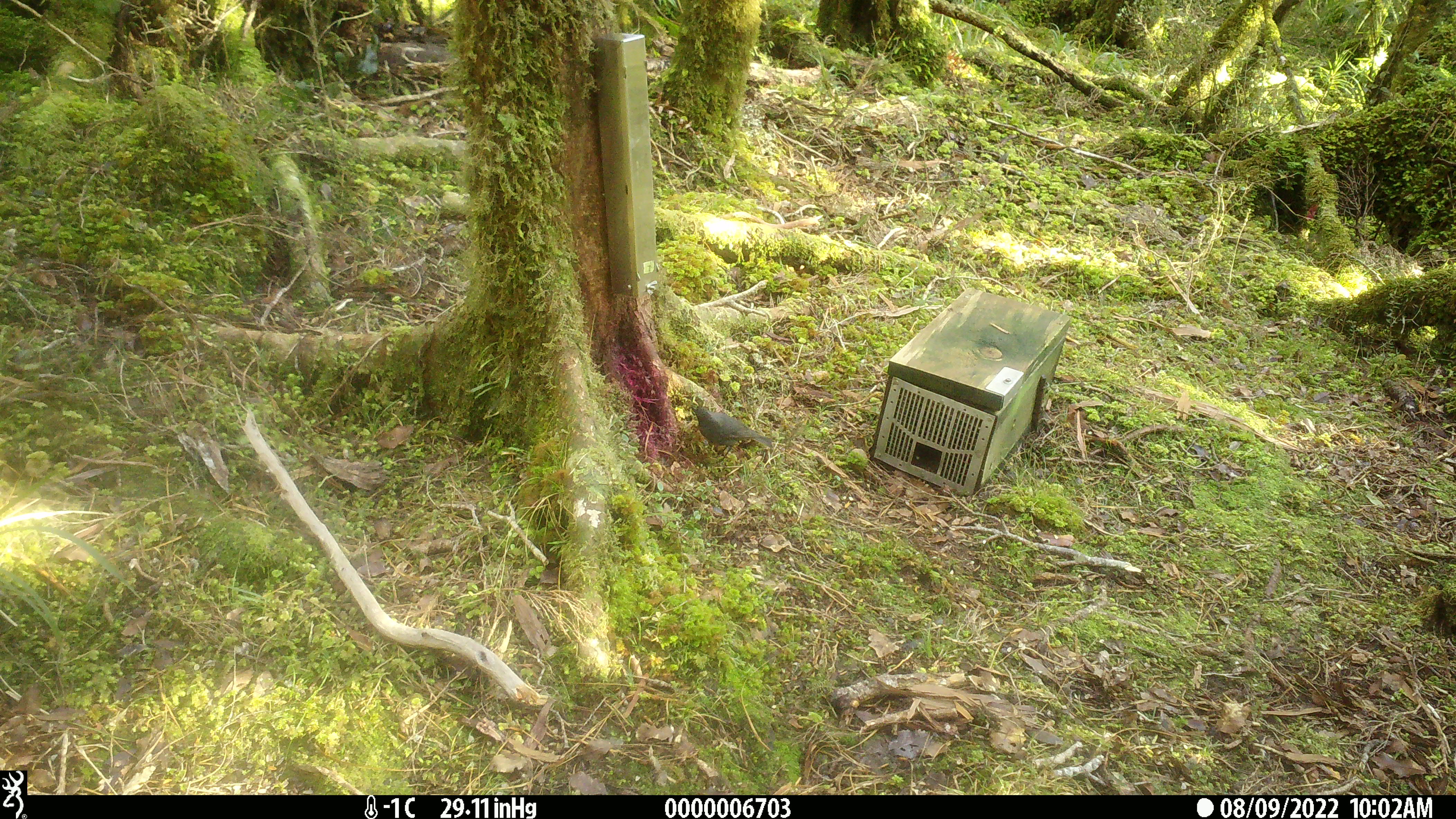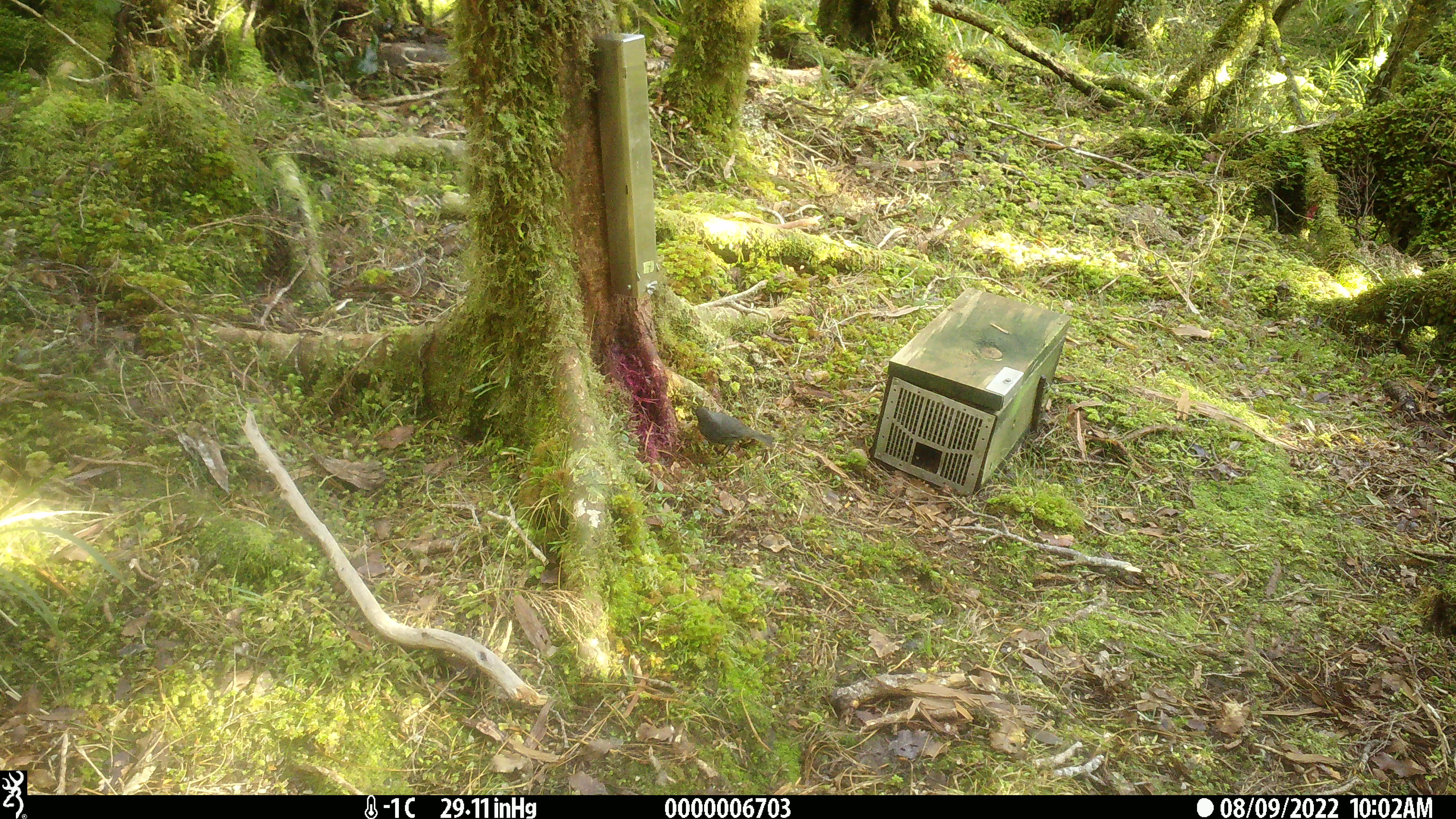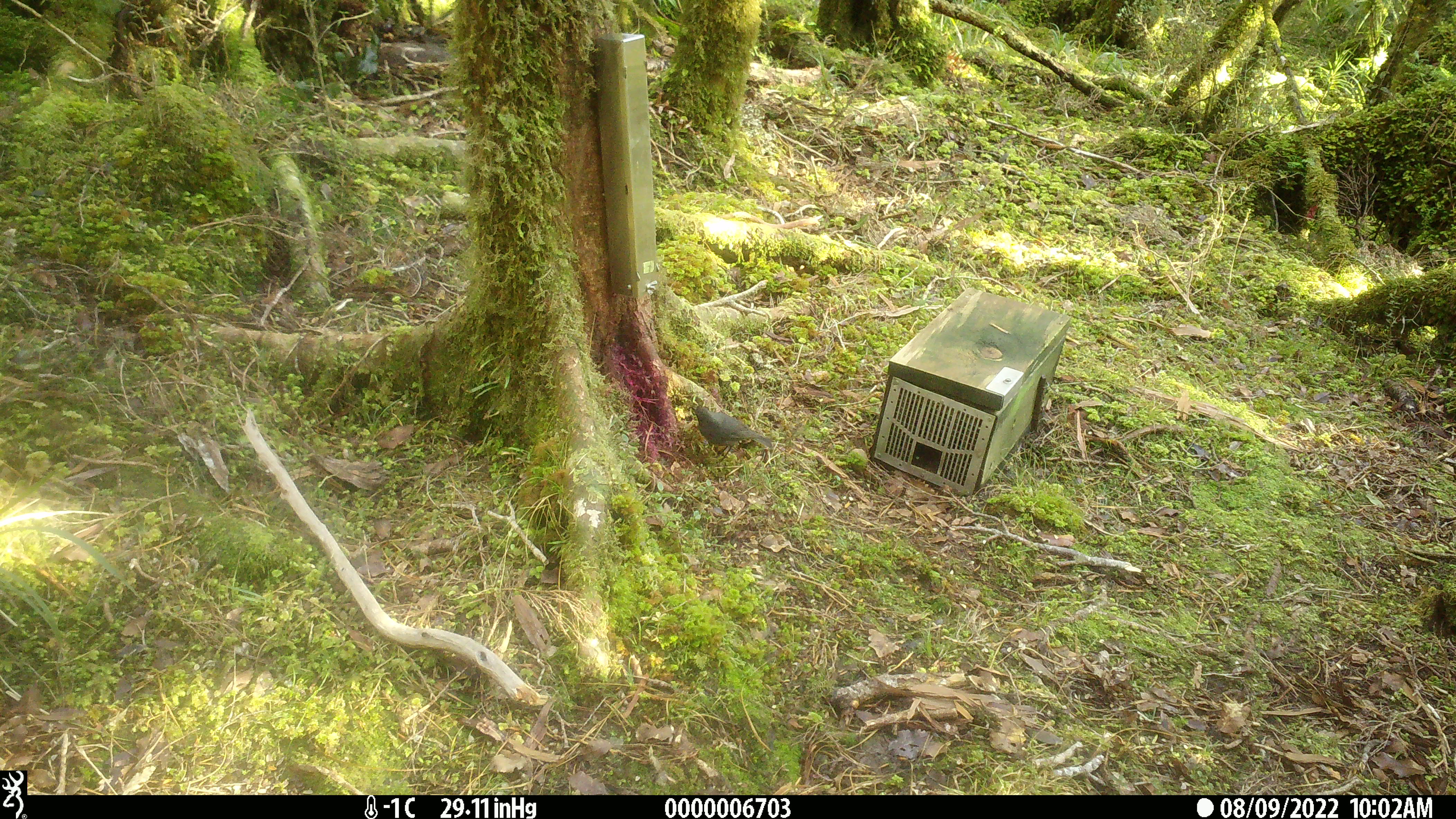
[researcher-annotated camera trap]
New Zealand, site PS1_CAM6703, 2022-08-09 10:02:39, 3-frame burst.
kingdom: Animalia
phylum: Chordata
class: Aves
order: Passeriformes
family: Petroicidae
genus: Petroica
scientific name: Petroica australis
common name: new zealand robin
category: robin